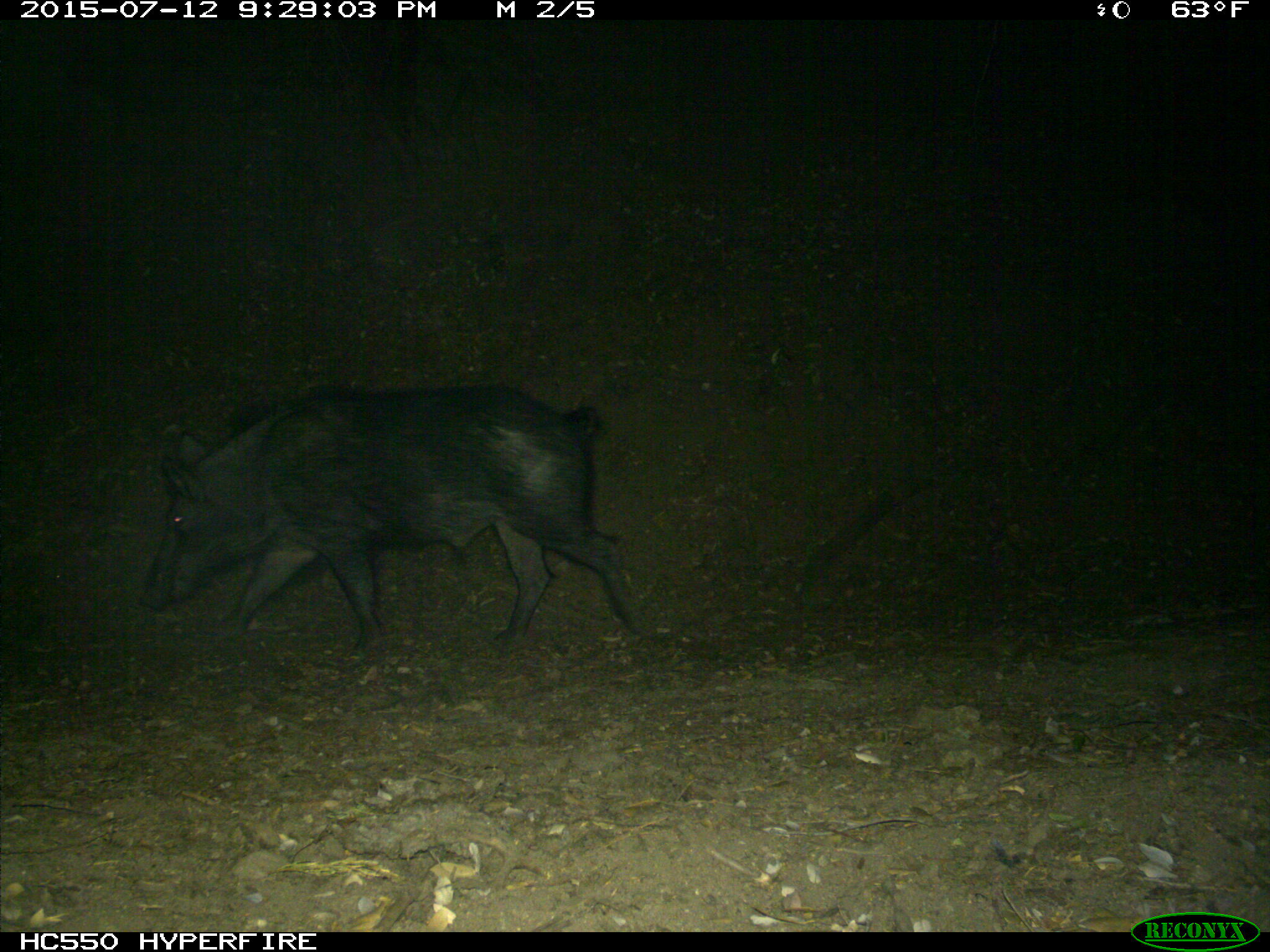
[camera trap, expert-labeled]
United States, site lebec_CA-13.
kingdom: Animalia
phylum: Chordata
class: Mammalia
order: Artiodactyla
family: Suidae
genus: Sus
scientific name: Sus scrofa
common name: wild boar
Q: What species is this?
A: Sus scrofa (wild boar).